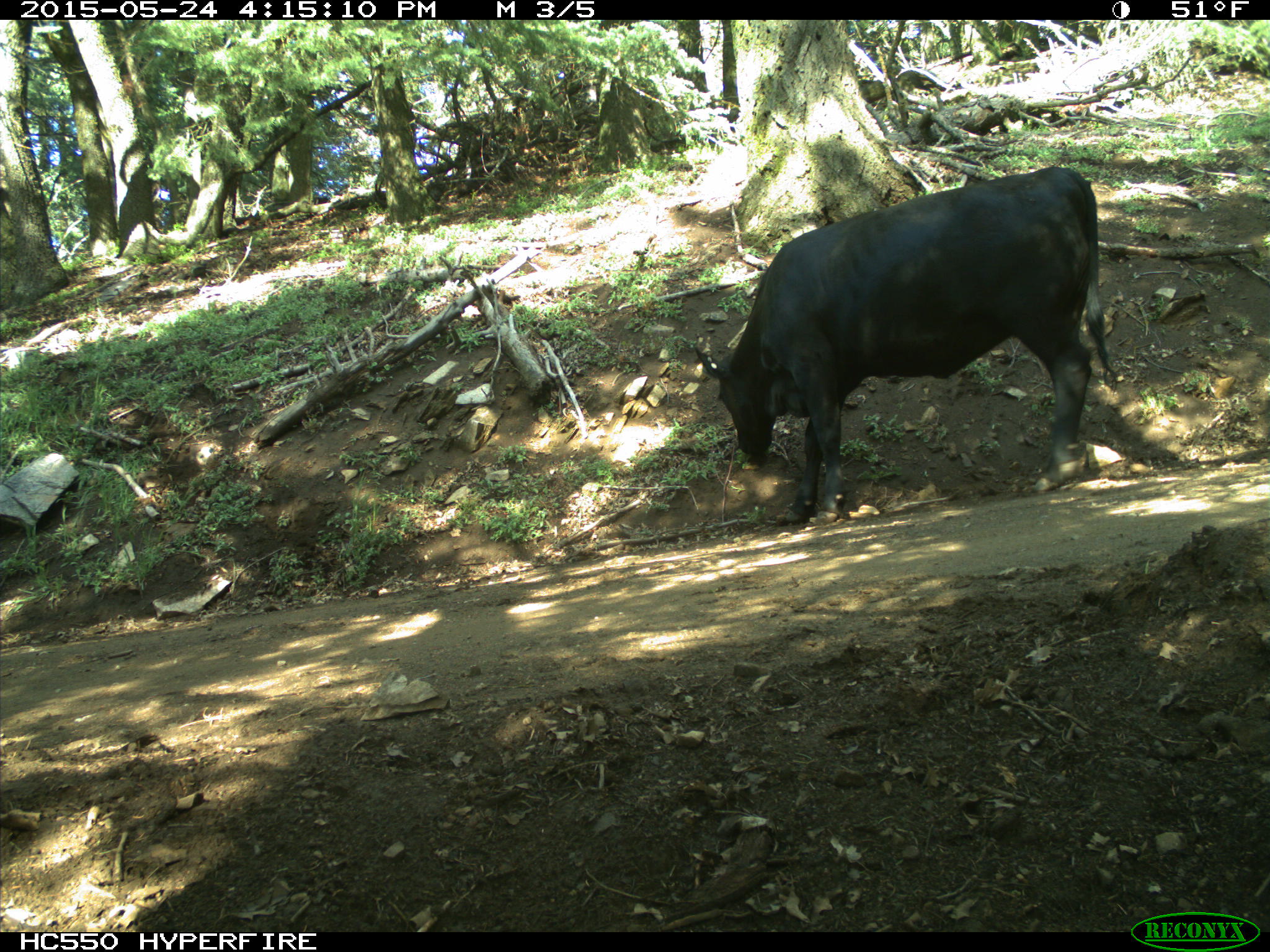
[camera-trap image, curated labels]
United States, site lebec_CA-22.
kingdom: Animalia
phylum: Chordata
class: Mammalia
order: Artiodactyla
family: Bovidae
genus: Bos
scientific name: Bos taurus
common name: domestic cow